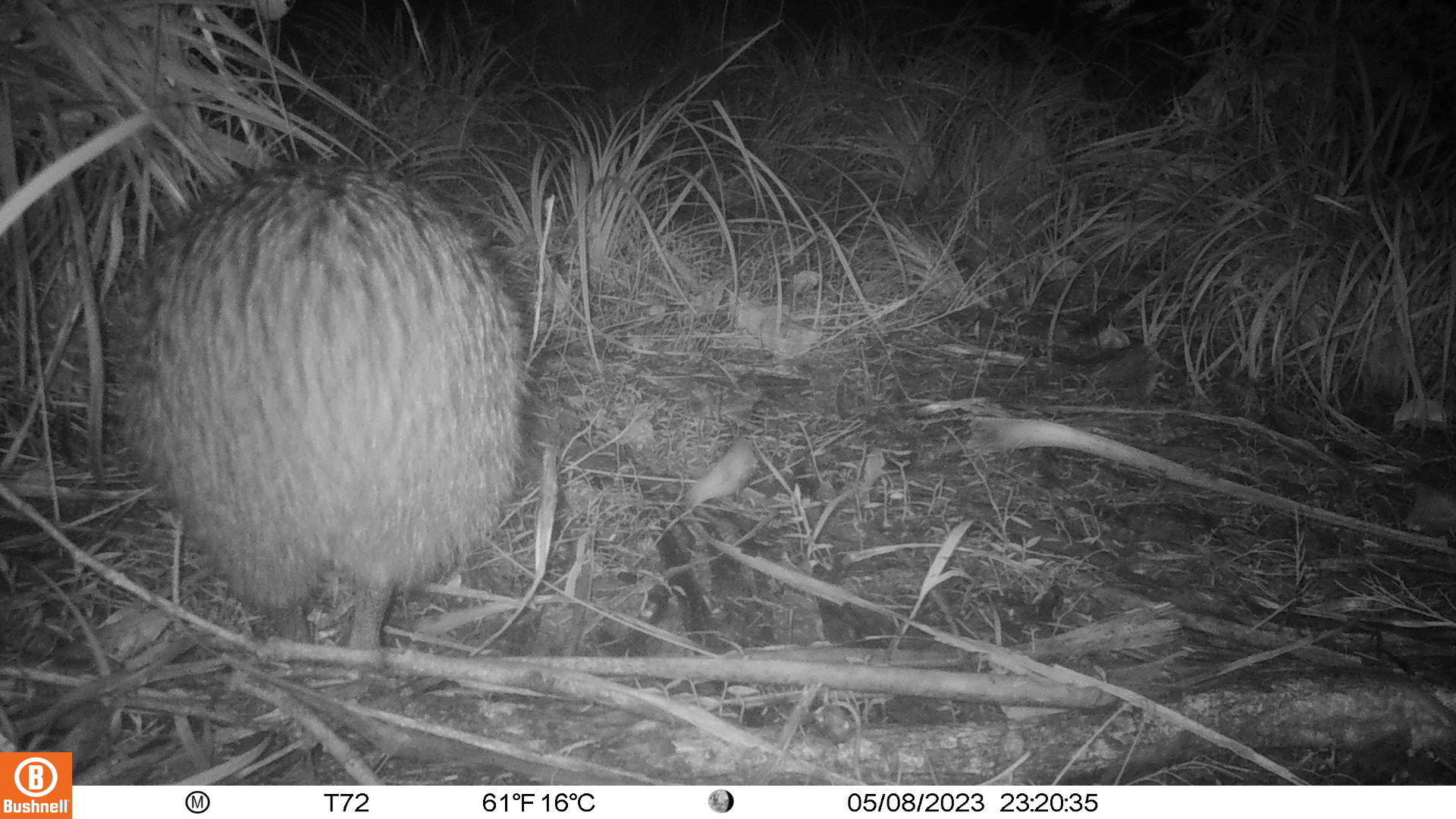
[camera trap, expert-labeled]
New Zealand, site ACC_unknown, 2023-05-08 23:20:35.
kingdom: Animalia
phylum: Chordata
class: Aves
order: Apterygiformes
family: Apterygidae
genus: Apteryx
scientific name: Apteryx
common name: kiwi